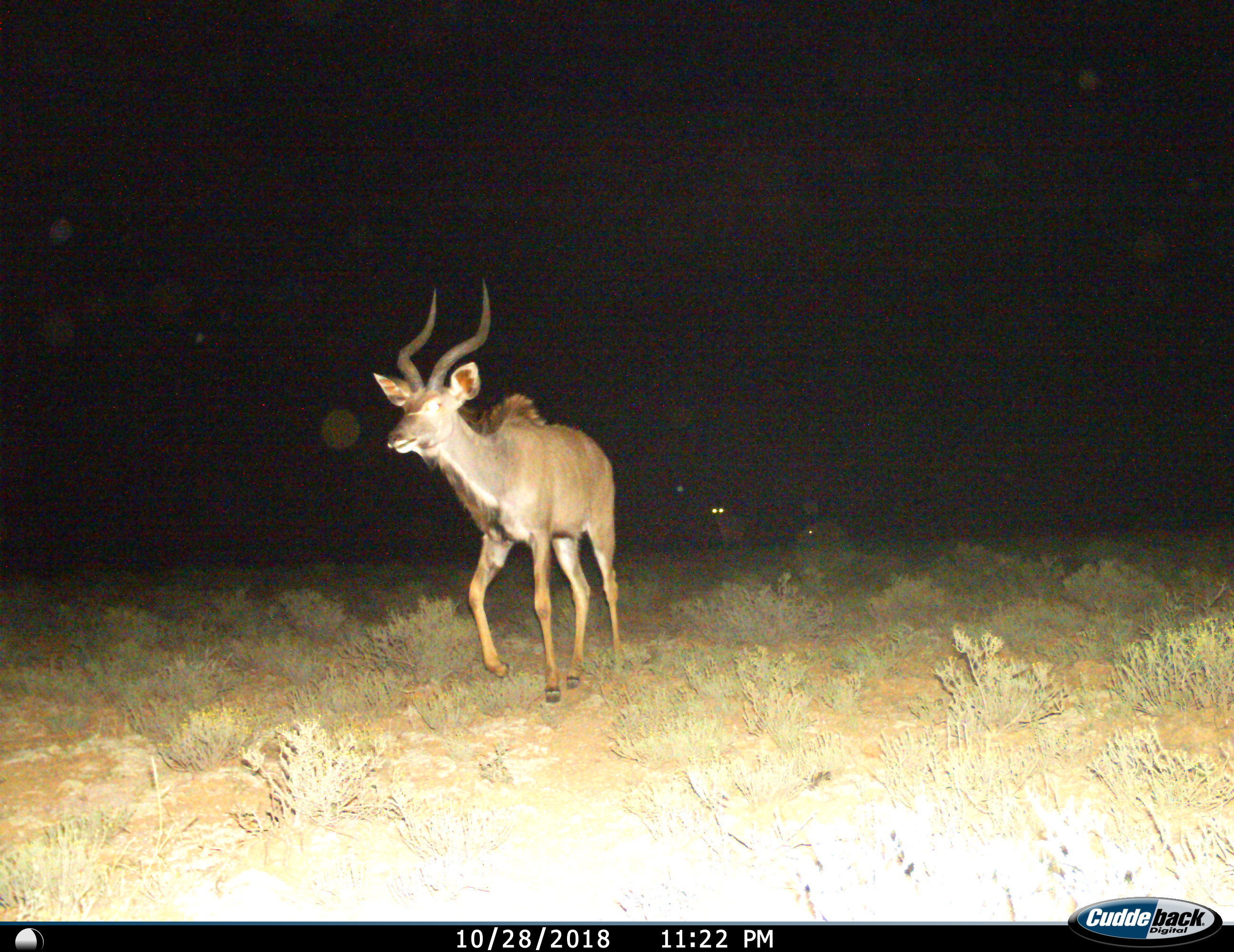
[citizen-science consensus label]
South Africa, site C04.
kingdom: Animalia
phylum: Chordata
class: Mammalia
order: Artiodactyla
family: Bovidae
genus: Tragelaphus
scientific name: Tragelaphus strepsiceros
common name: greater kudu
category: kudu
Kudu (greater kudu) (Tragelaphus strepsiceros), count 2. Behavior (volunteer vote fractions): standing 27%, resting 9%, moving 91%, interacting 0%. Young present (vote fraction): 9%. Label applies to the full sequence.